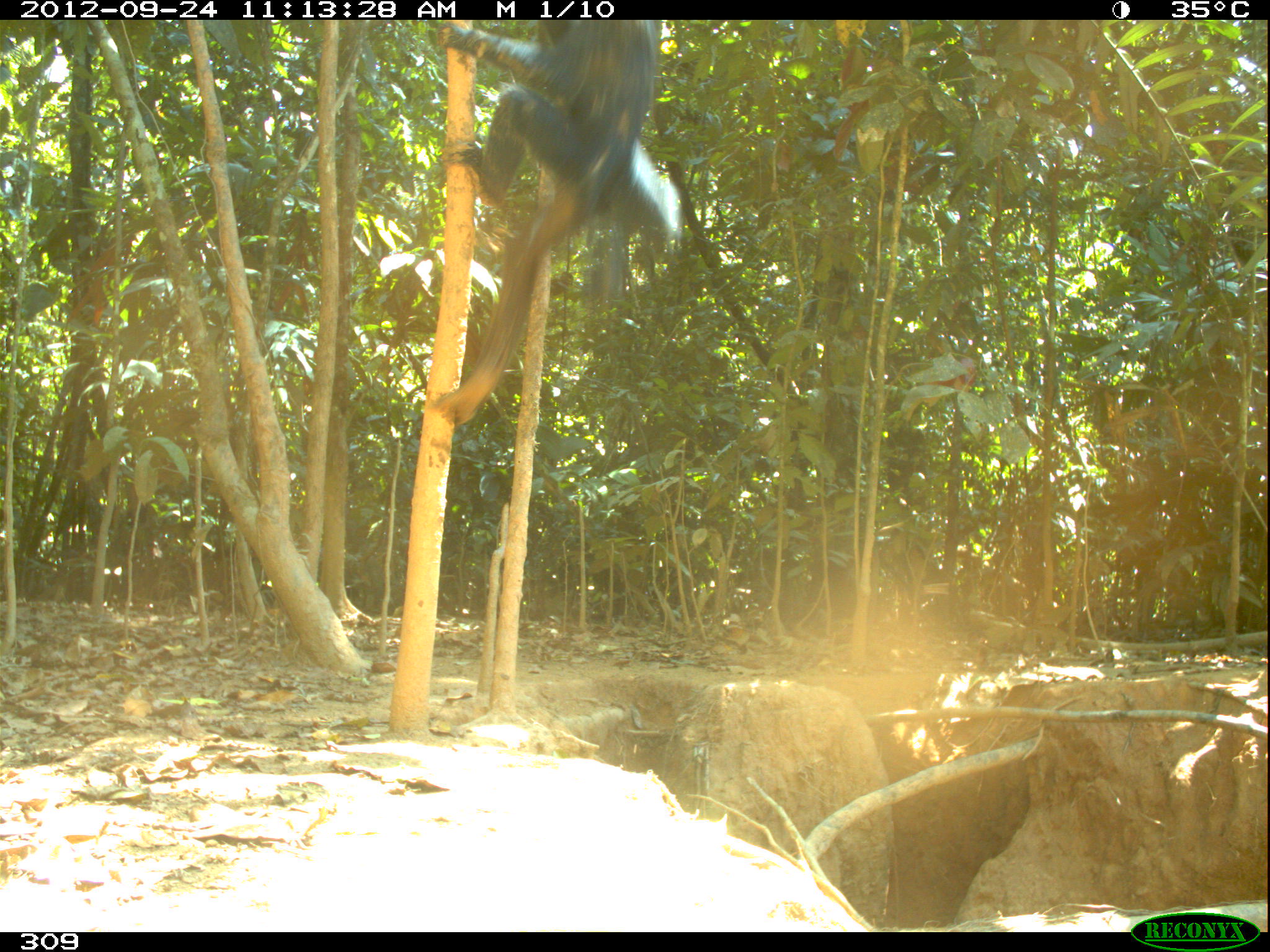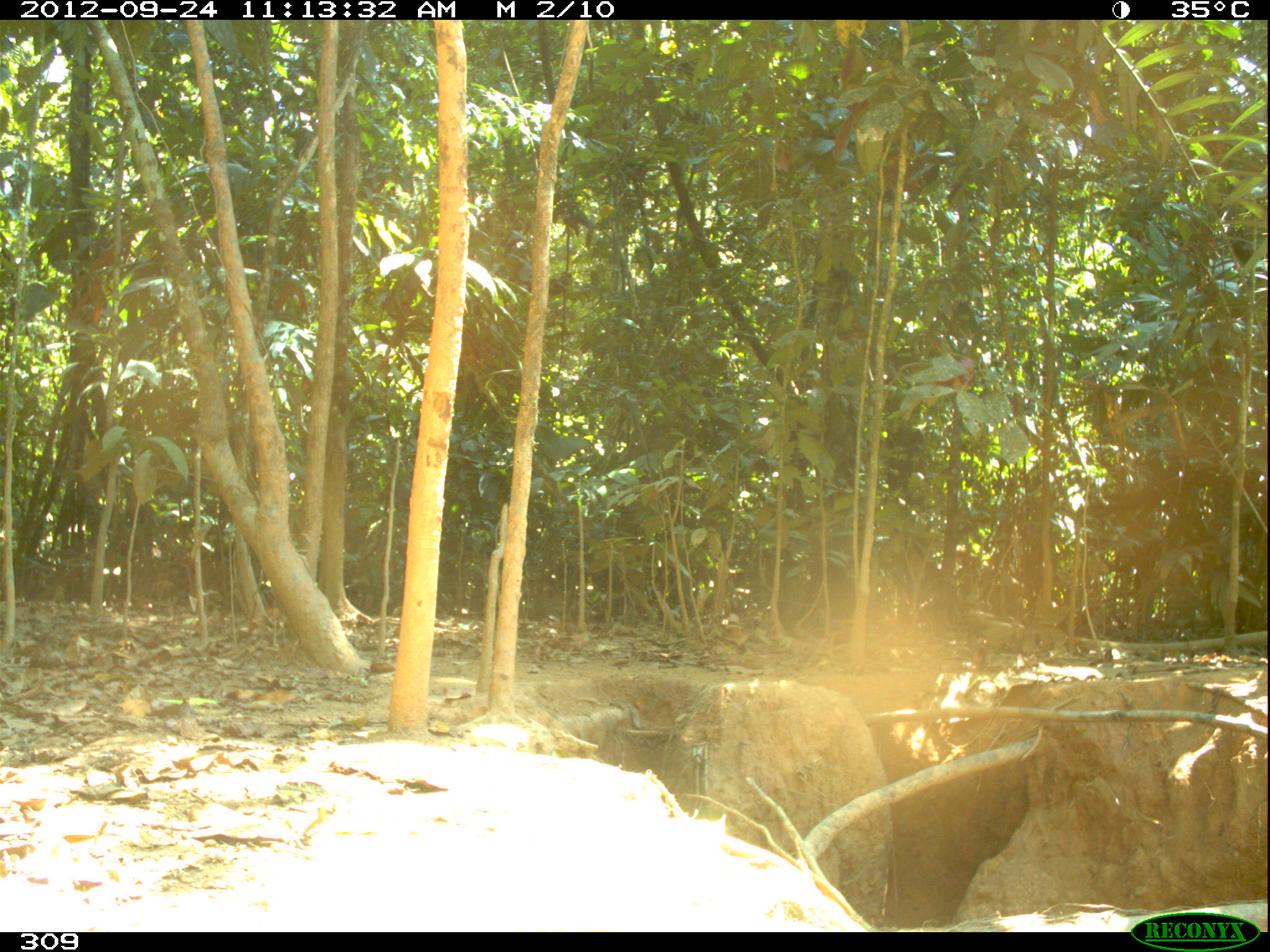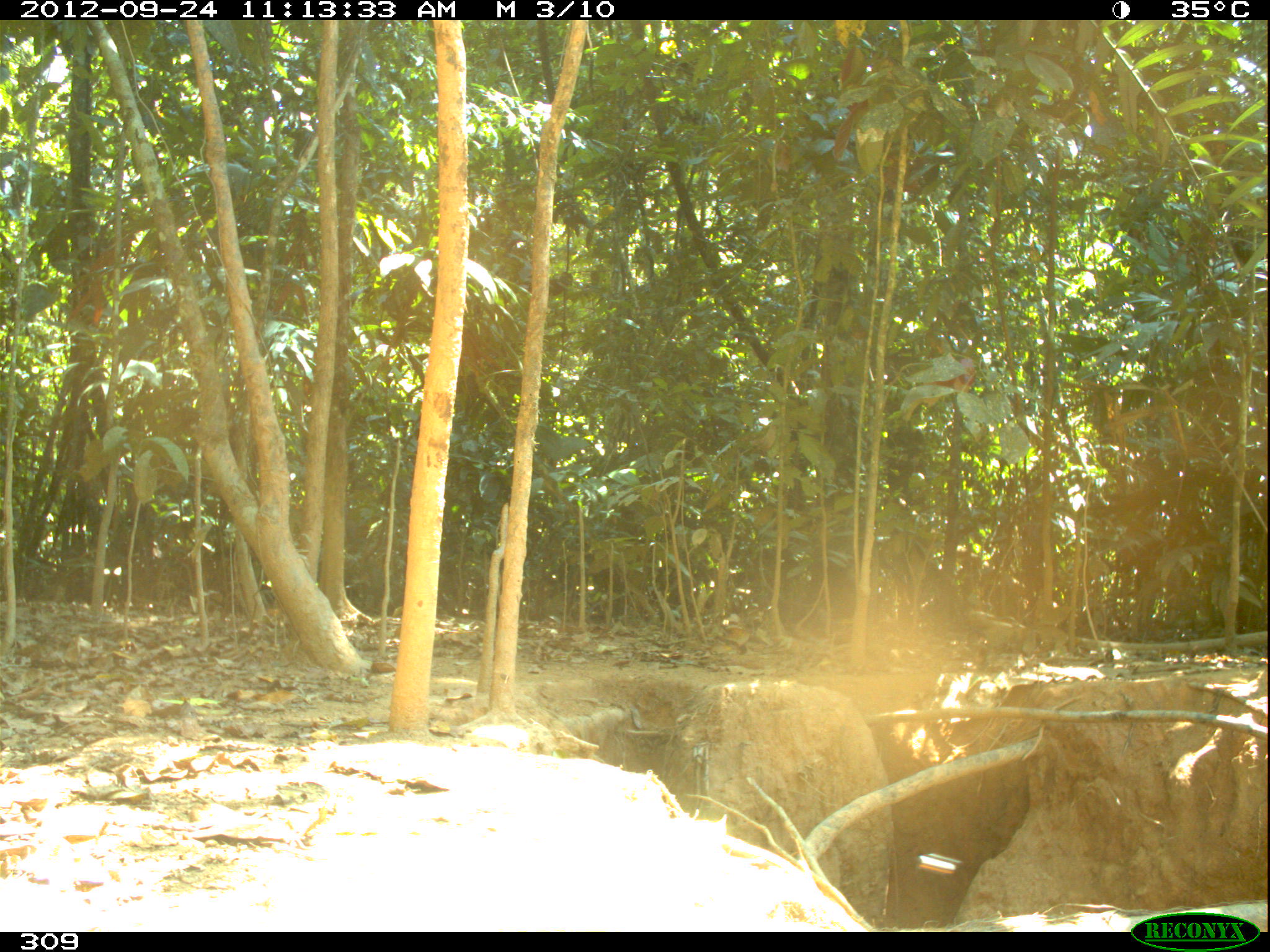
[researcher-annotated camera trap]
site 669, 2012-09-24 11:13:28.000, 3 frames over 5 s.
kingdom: Animalia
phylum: Chordata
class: Mammalia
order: Primates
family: Atelidae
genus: Ateles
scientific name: Ateles chamek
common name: black-faced black spider monkey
Ateles chamek (black-faced black spider monkey).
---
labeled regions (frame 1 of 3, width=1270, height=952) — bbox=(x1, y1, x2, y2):
ateles chamek: bbox=(435, 21, 675, 420)